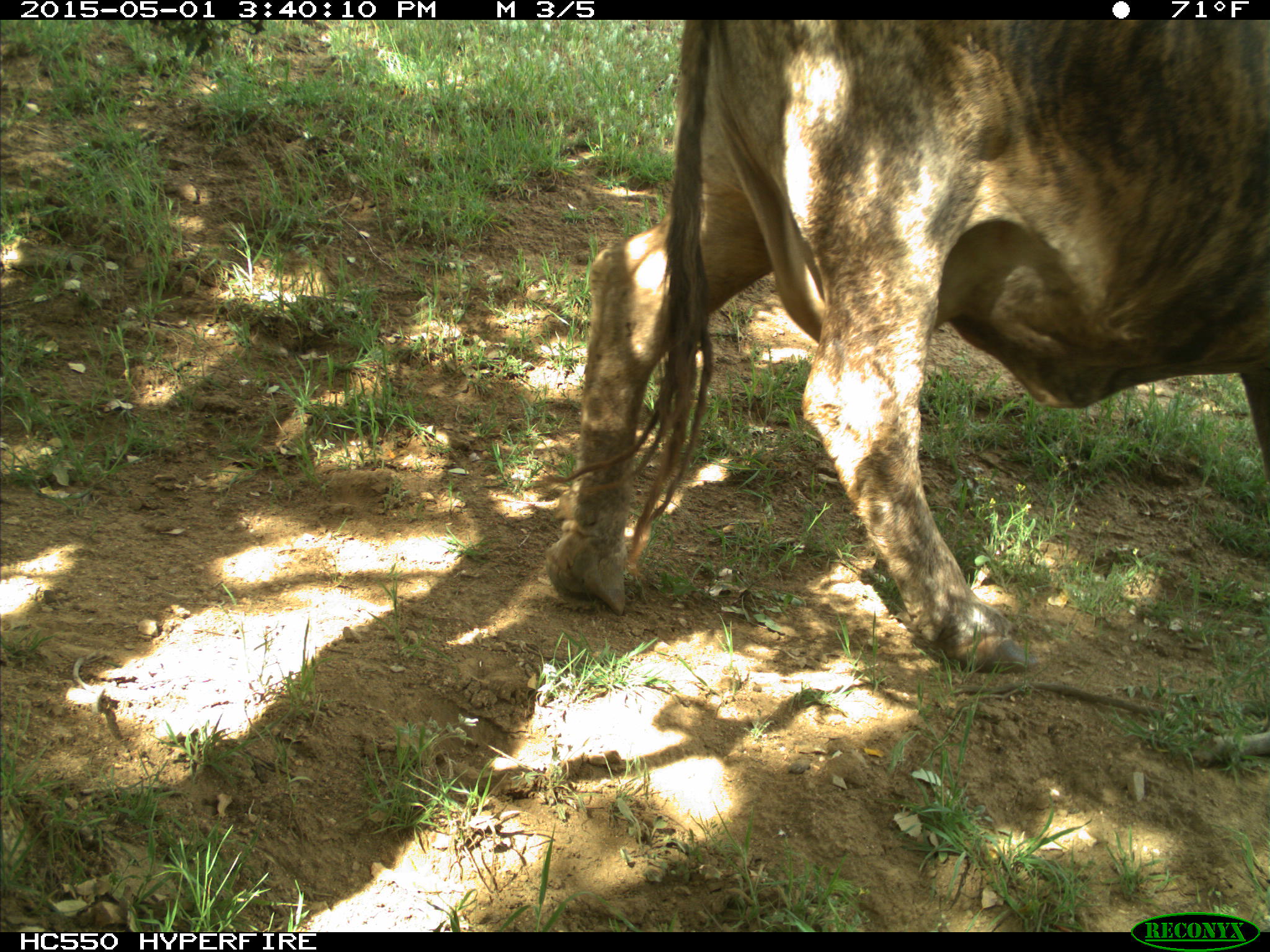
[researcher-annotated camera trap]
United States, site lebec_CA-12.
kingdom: Animalia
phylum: Chordata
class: Mammalia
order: Artiodactyla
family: Bovidae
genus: Bos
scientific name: Bos taurus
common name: domestic cow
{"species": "Bos taurus (domestic cow)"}